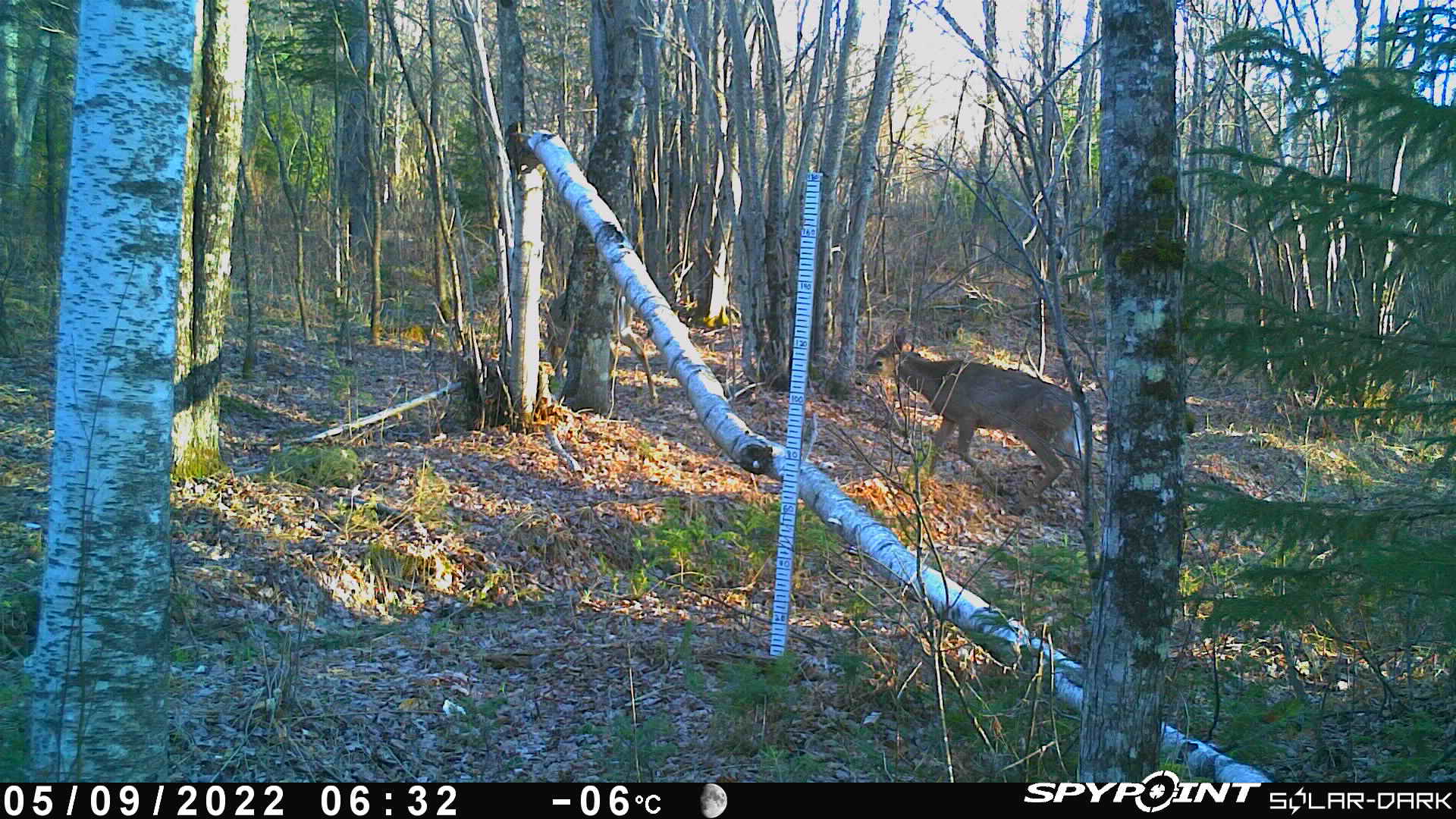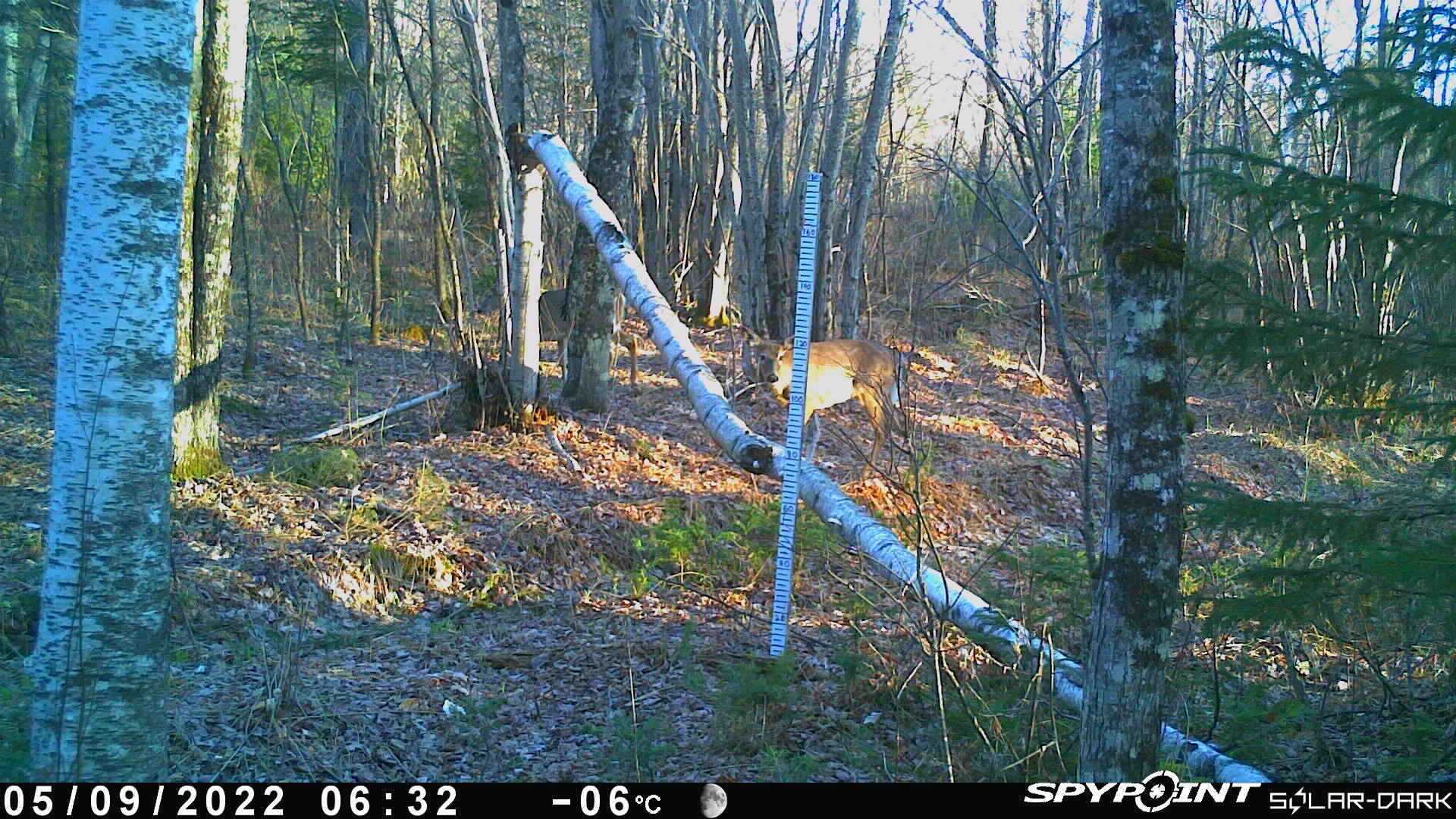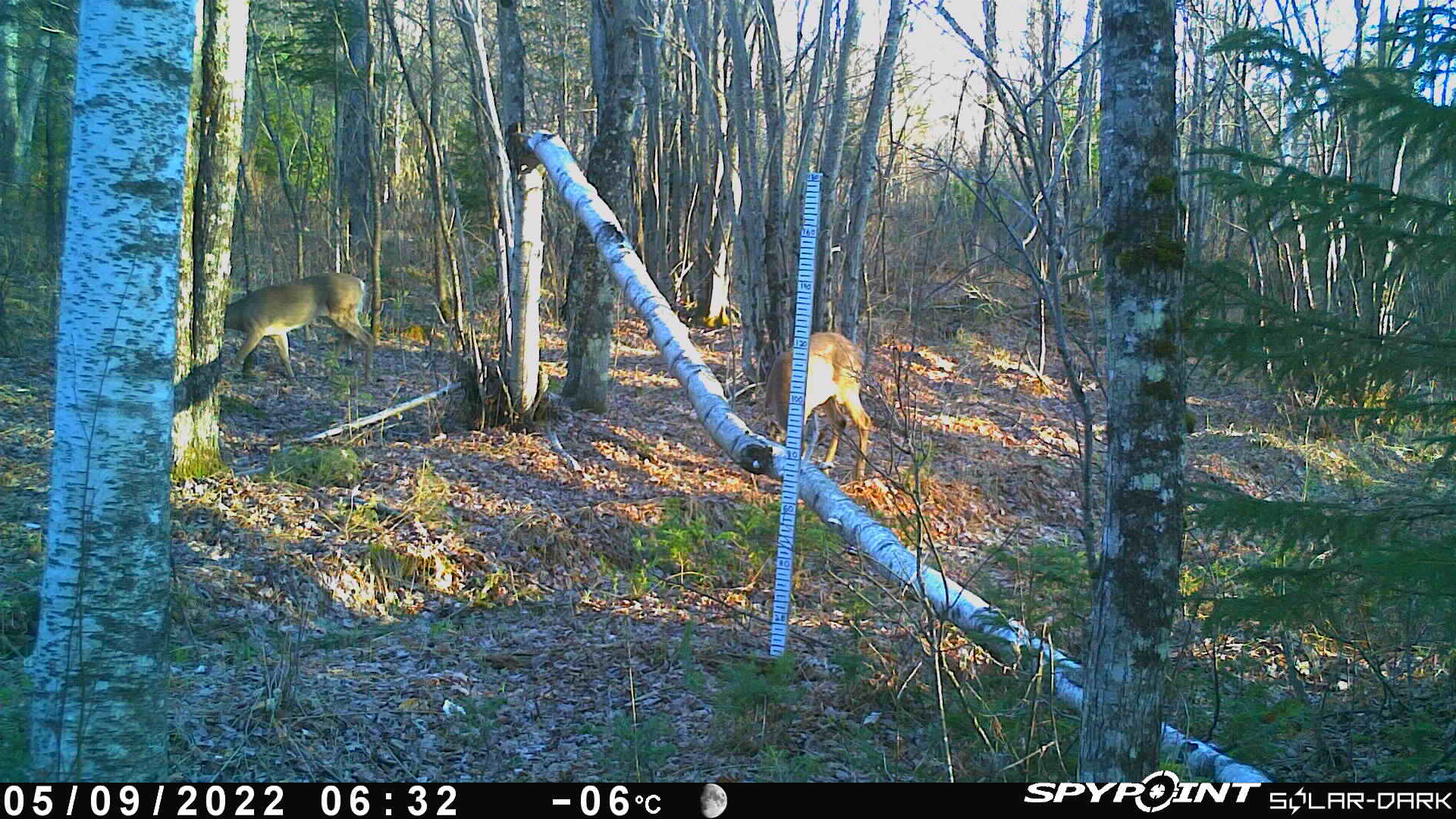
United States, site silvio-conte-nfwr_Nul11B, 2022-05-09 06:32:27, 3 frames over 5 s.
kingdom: Animalia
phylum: Chordata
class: Mammalia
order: Artiodactyla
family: Cervidae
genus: Odocoileus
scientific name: Odocoileus virginianus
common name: white-tailed deer